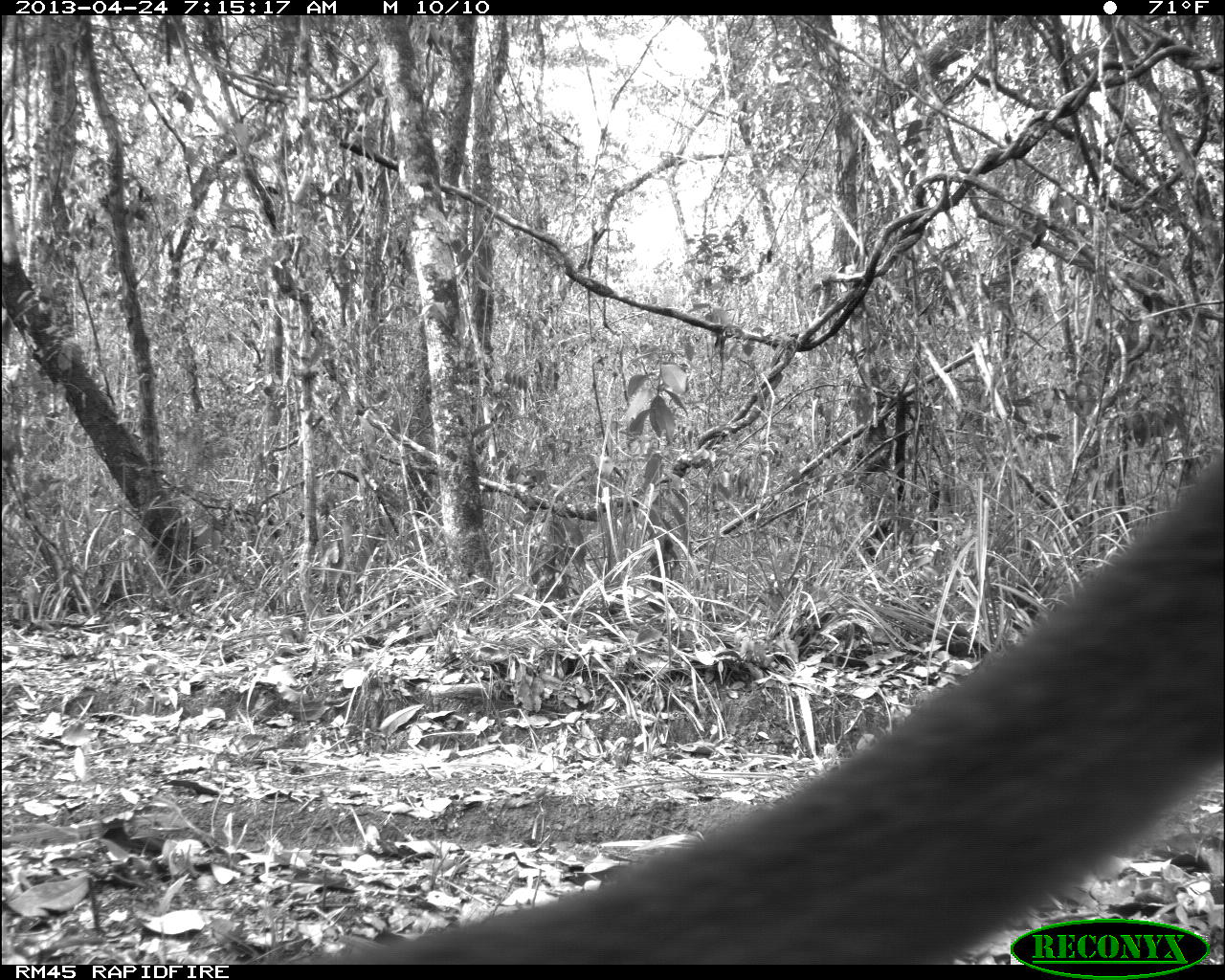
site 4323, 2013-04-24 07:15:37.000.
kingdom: Animalia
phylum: Chordata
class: Mammalia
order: Carnivora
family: Felidae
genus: Puma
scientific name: Puma concolor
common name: mountain lion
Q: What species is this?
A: Puma concolor (mountain lion).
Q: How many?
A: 2.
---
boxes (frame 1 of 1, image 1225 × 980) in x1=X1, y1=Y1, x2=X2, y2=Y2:
puma concolor: x1=281, y1=444, x2=1225, y2=967